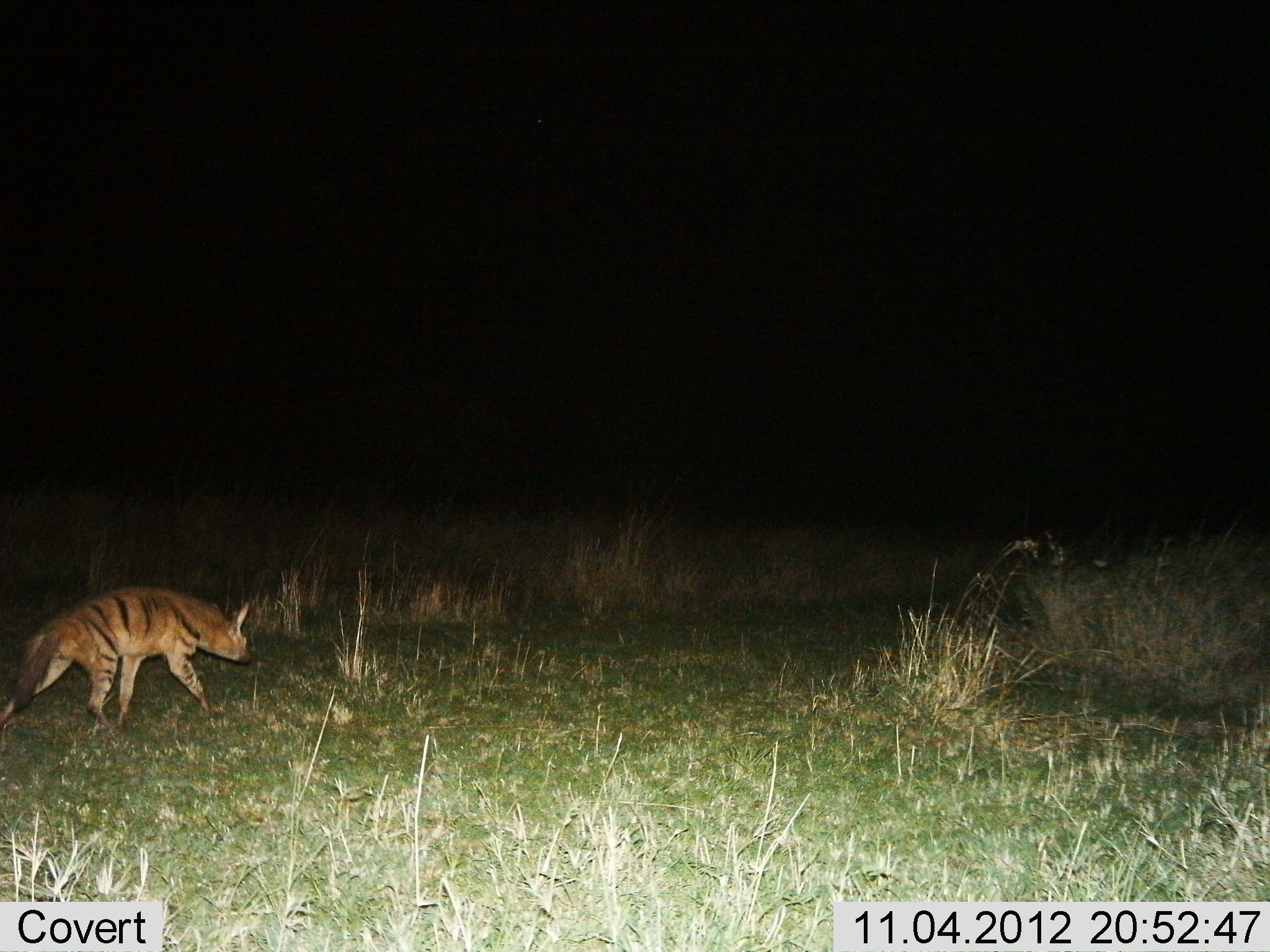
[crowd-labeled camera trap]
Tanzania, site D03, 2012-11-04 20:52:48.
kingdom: Animalia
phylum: Chordata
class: Mammalia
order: Carnivora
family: Hyaenidae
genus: Proteles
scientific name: Proteles cristatus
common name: aardwolf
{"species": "aardwolf (Proteles cristatus)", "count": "1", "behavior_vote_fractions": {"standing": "10%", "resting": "0%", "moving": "90%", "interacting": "0%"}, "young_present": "0%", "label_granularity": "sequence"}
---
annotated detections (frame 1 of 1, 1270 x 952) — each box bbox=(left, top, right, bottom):
animal: bbox=(1, 585, 254, 730)